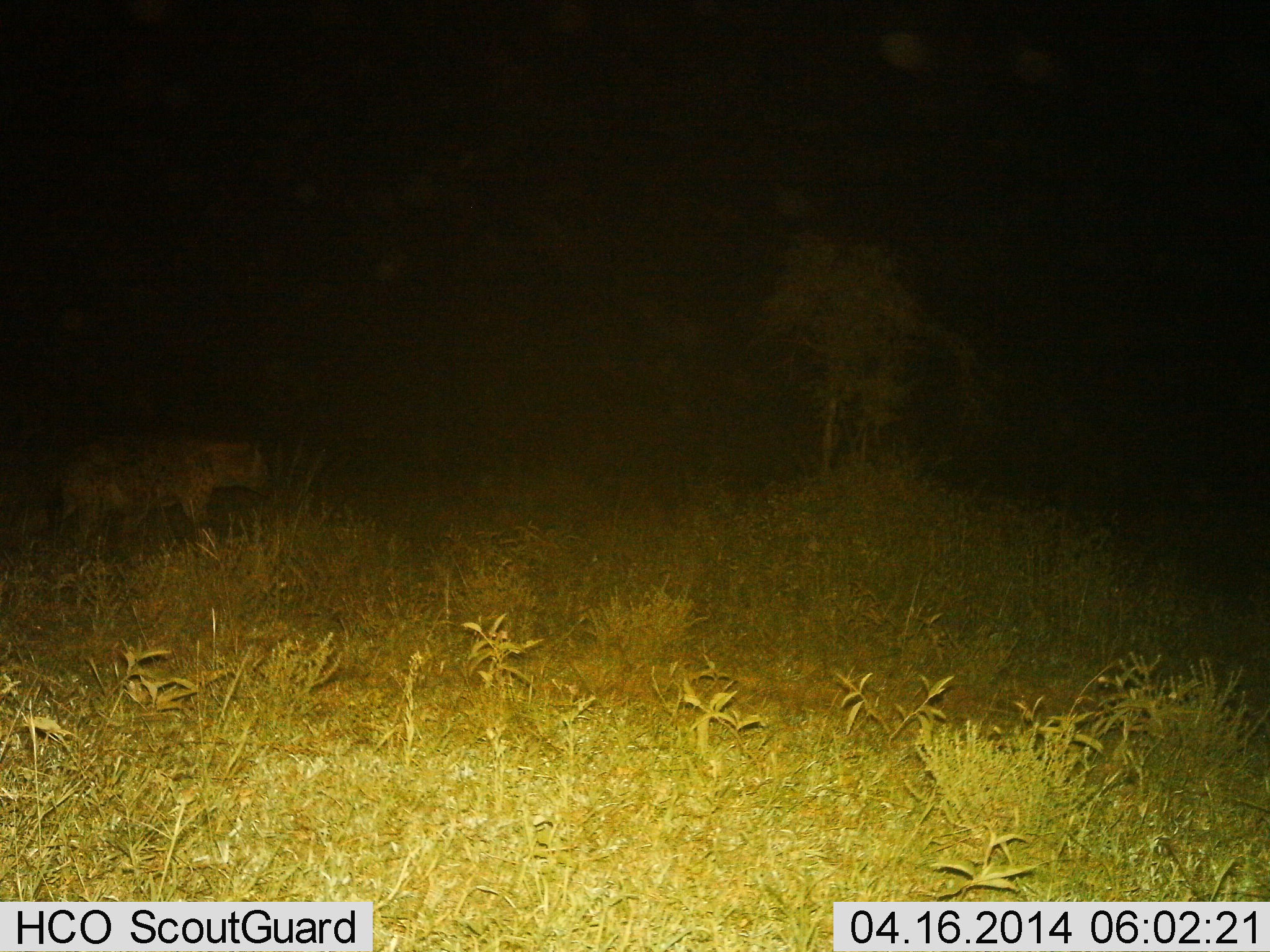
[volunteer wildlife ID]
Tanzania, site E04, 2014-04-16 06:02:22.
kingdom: Animalia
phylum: Chordata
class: Mammalia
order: Carnivora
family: Hyaenidae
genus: Crocuta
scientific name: Crocuta crocuta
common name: spotted hyena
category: hyenaspotted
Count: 1.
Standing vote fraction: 50%.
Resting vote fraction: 0%.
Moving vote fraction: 50%.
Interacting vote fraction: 0%.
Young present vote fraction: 0%.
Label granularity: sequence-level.